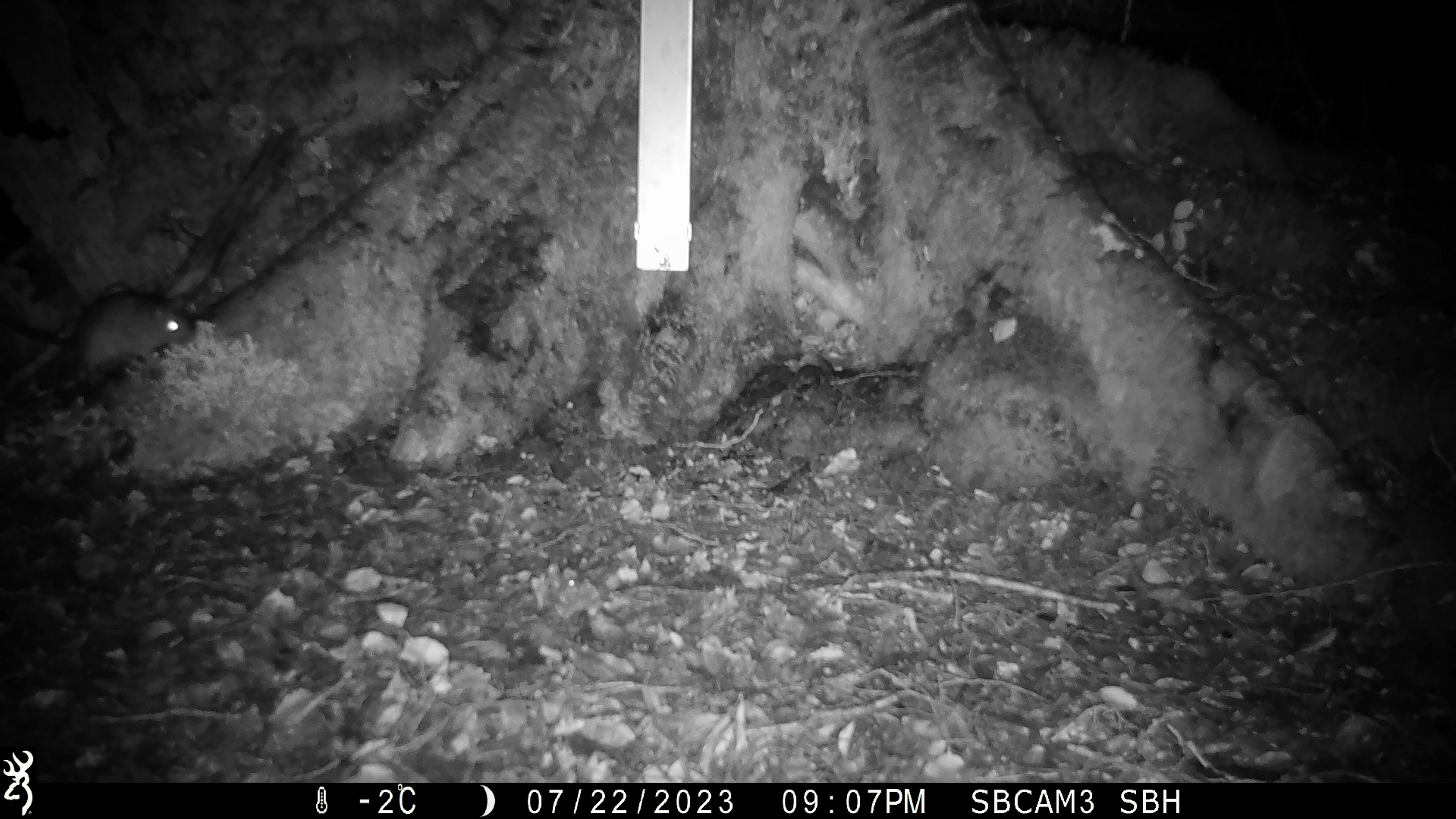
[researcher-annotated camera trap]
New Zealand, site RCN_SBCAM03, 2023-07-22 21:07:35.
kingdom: Animalia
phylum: Chordata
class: Mammalia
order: Rodentia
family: Muridae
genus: Rattus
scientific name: Rattus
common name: rat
Rat (Rattus).